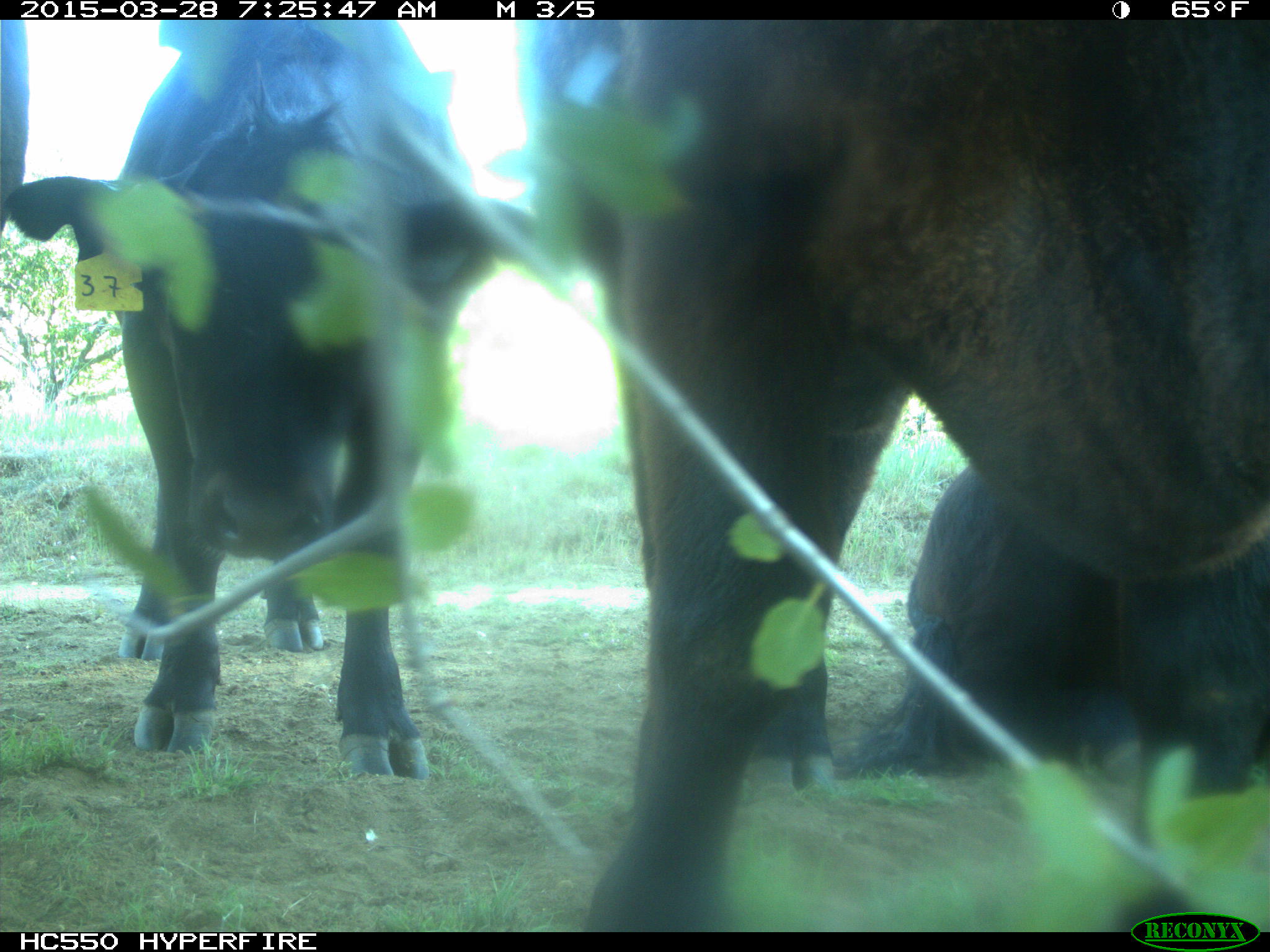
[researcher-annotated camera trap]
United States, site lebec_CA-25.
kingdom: Animalia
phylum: Chordata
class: Mammalia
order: Artiodactyla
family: Bovidae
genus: Bos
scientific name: Bos taurus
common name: domestic cow